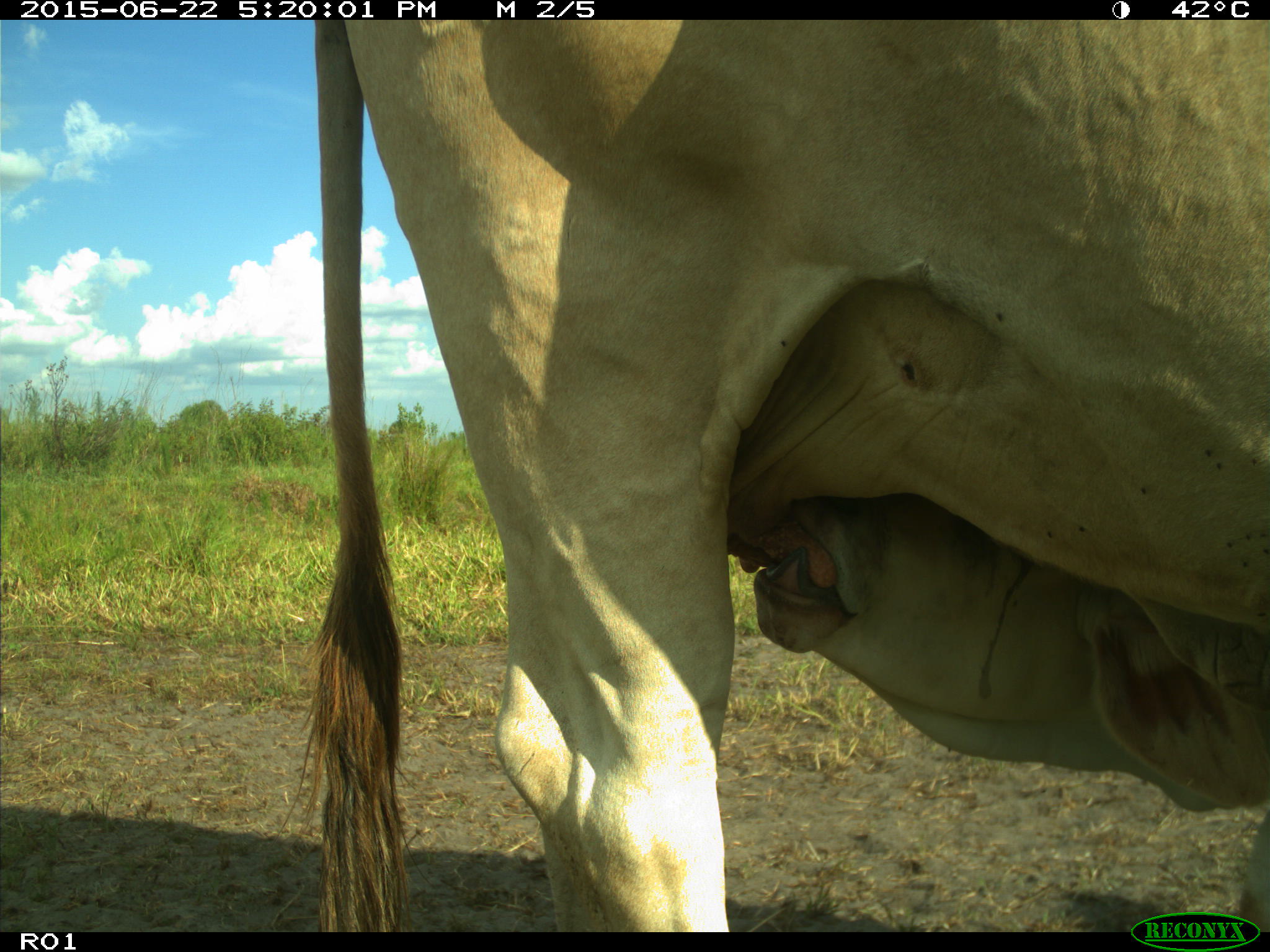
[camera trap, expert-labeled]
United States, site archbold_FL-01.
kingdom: Animalia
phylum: Chordata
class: Mammalia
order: Artiodactyla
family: Bovidae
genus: Bos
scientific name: Bos taurus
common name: domestic cow